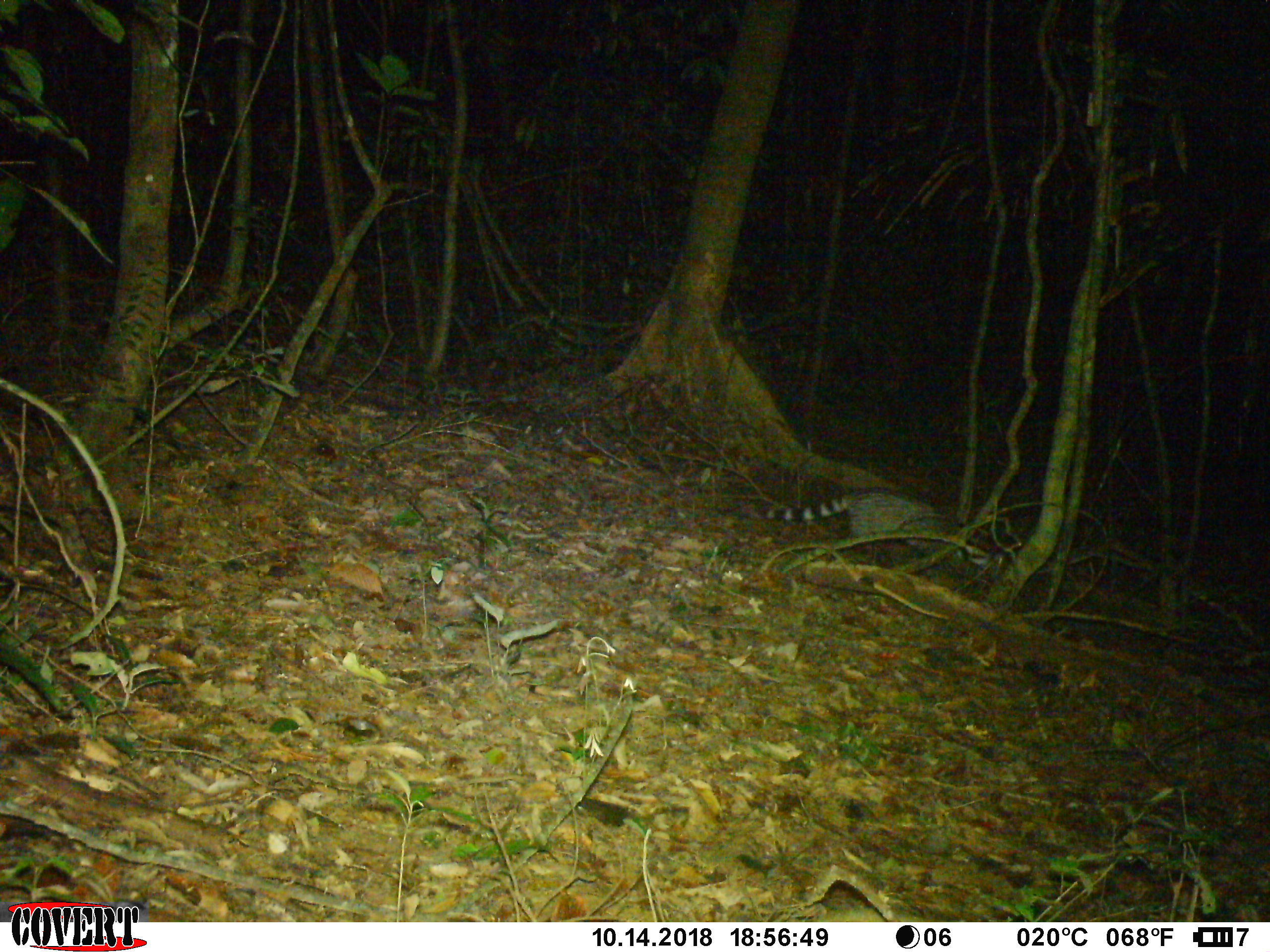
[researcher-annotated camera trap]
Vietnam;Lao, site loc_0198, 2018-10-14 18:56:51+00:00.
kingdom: Animalia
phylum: Chordata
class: Mammalia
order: Carnivora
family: Viverridae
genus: Viverra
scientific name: Viverra zibetha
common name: large indian civet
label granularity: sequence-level